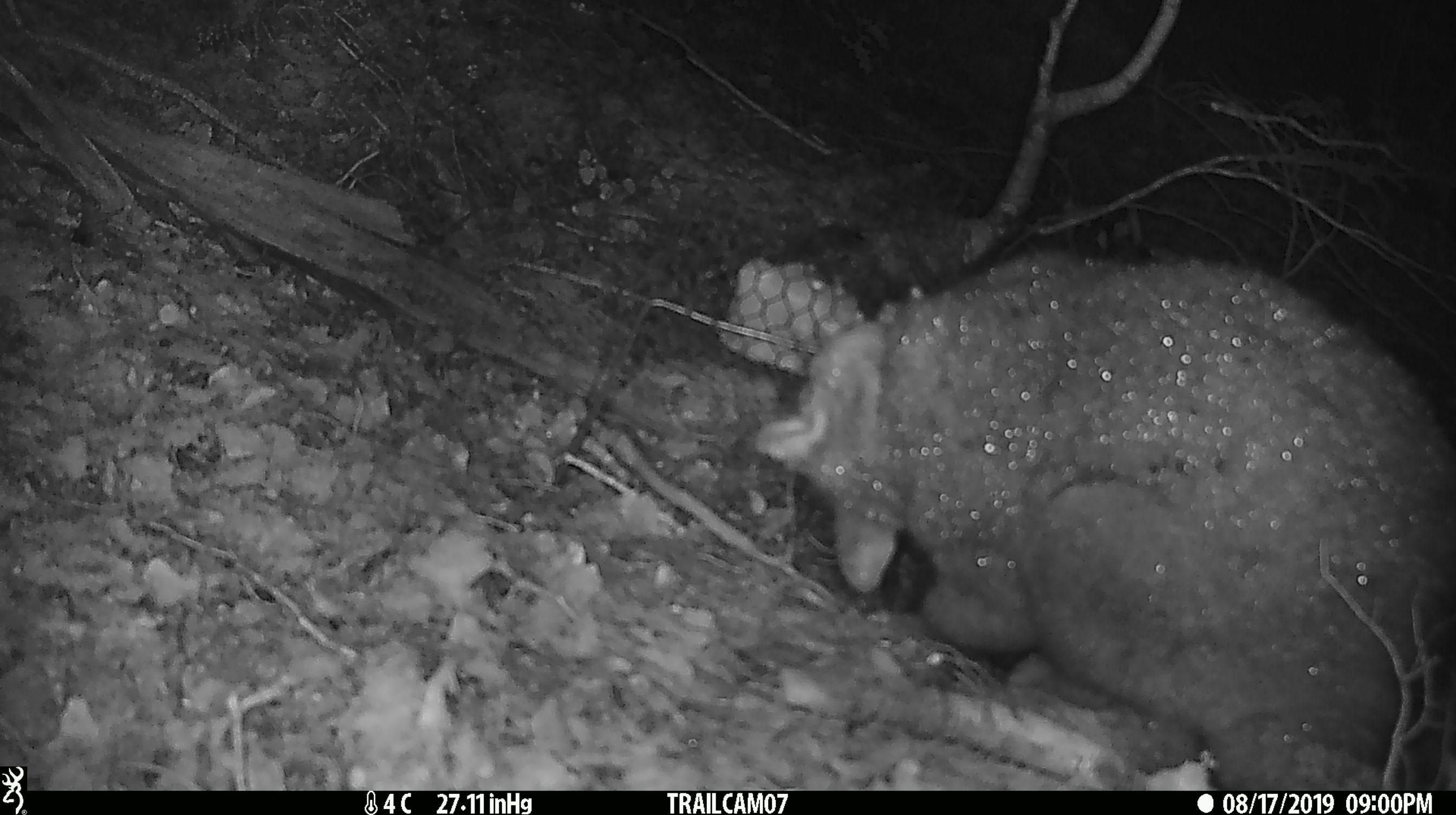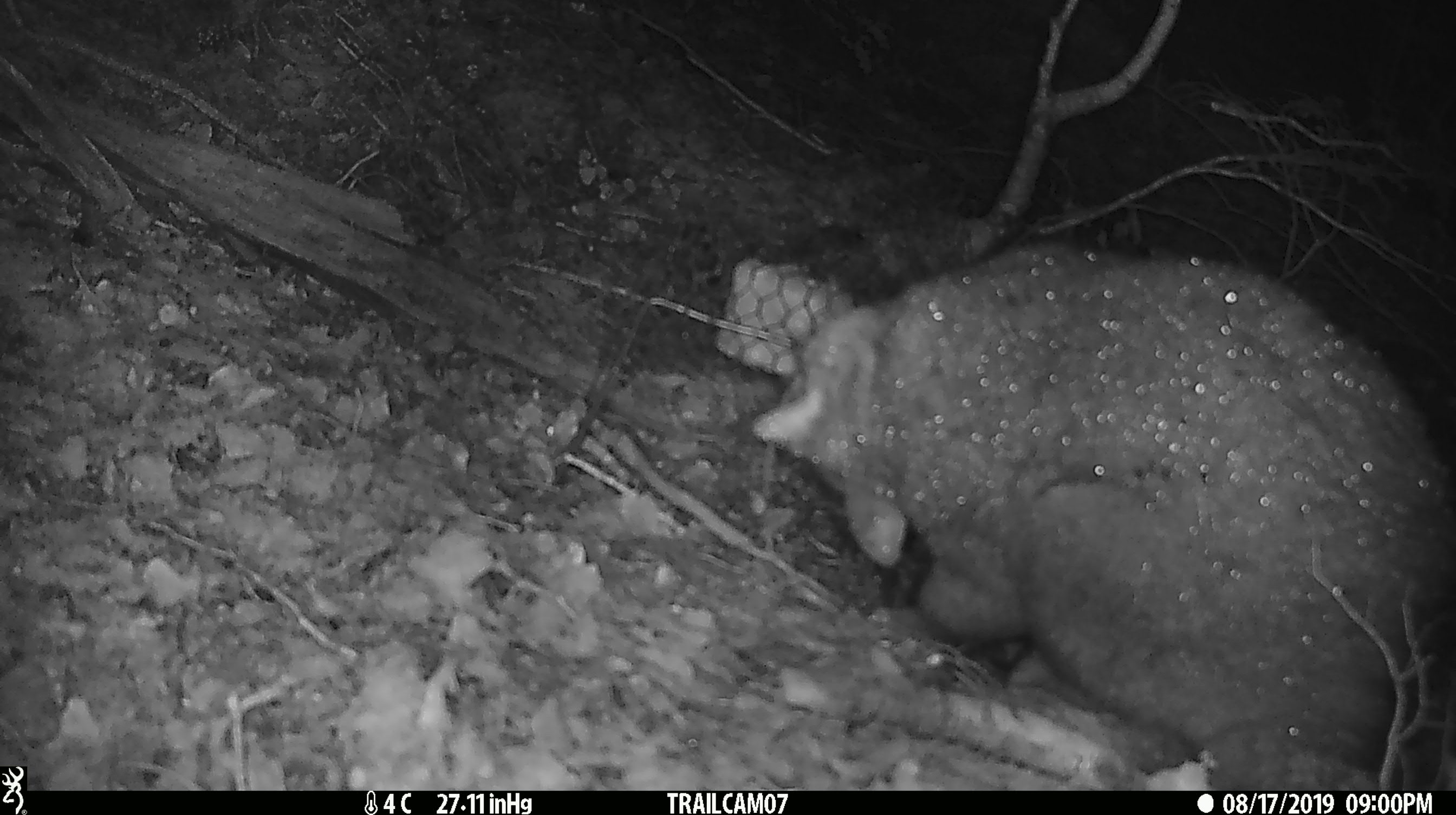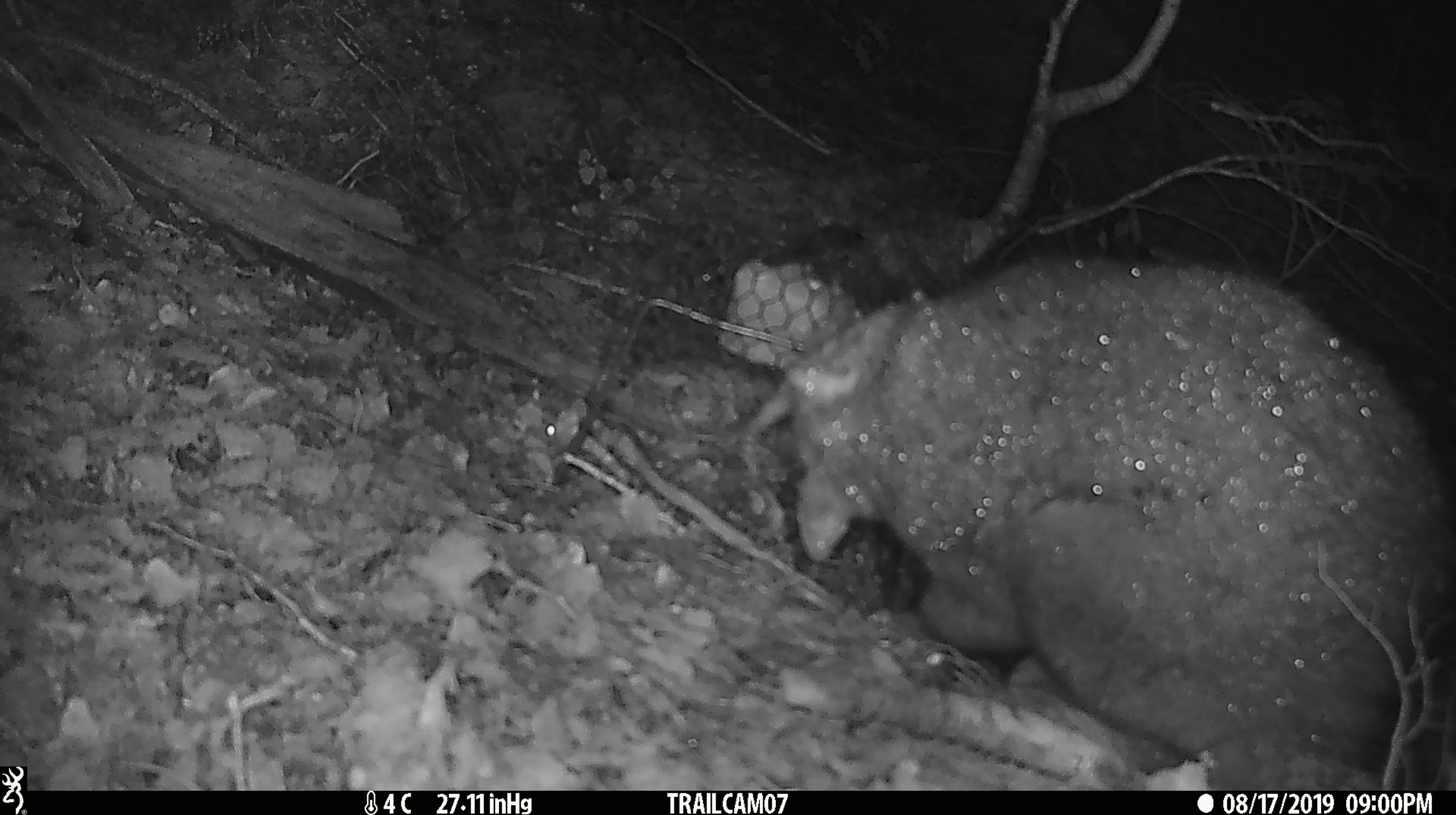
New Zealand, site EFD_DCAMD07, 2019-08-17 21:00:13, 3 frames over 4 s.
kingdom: Animalia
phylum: Chordata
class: Mammalia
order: Diprotodontia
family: Phalangeridae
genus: Trichosurus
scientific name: Trichosurus vulpecula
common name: common brushtail possum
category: possum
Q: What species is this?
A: Possum (common brushtail possum) (Trichosurus vulpecula).